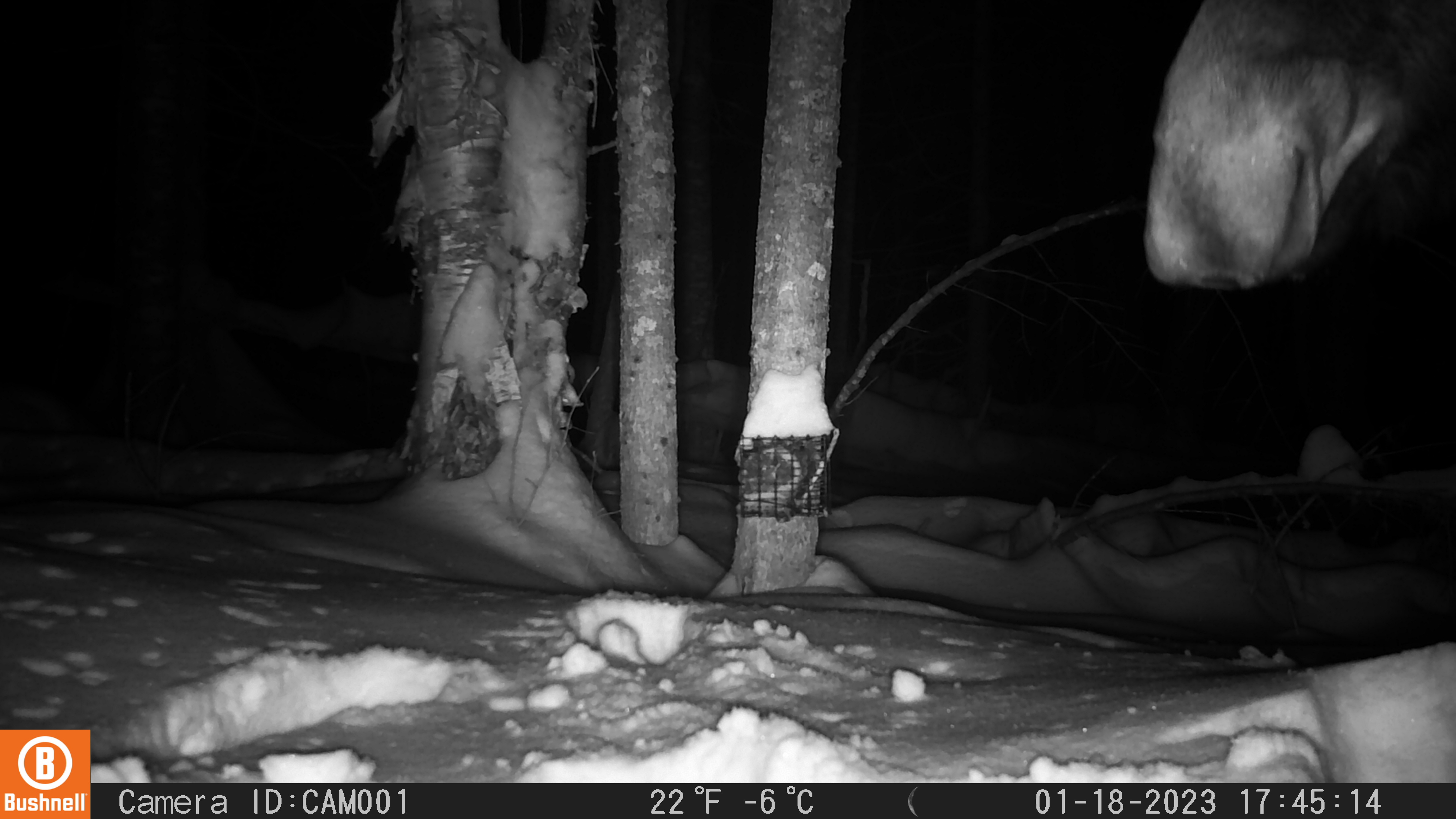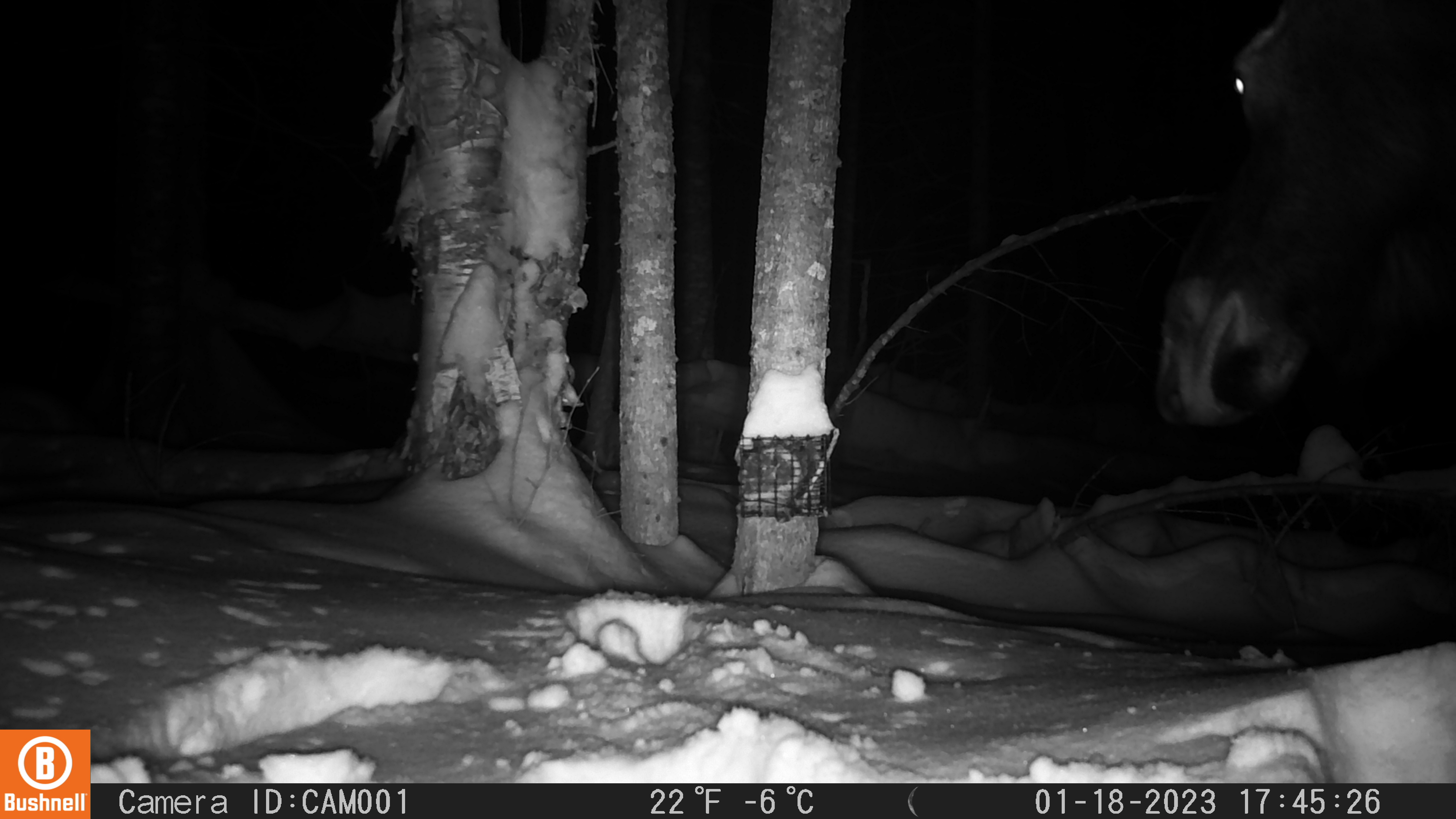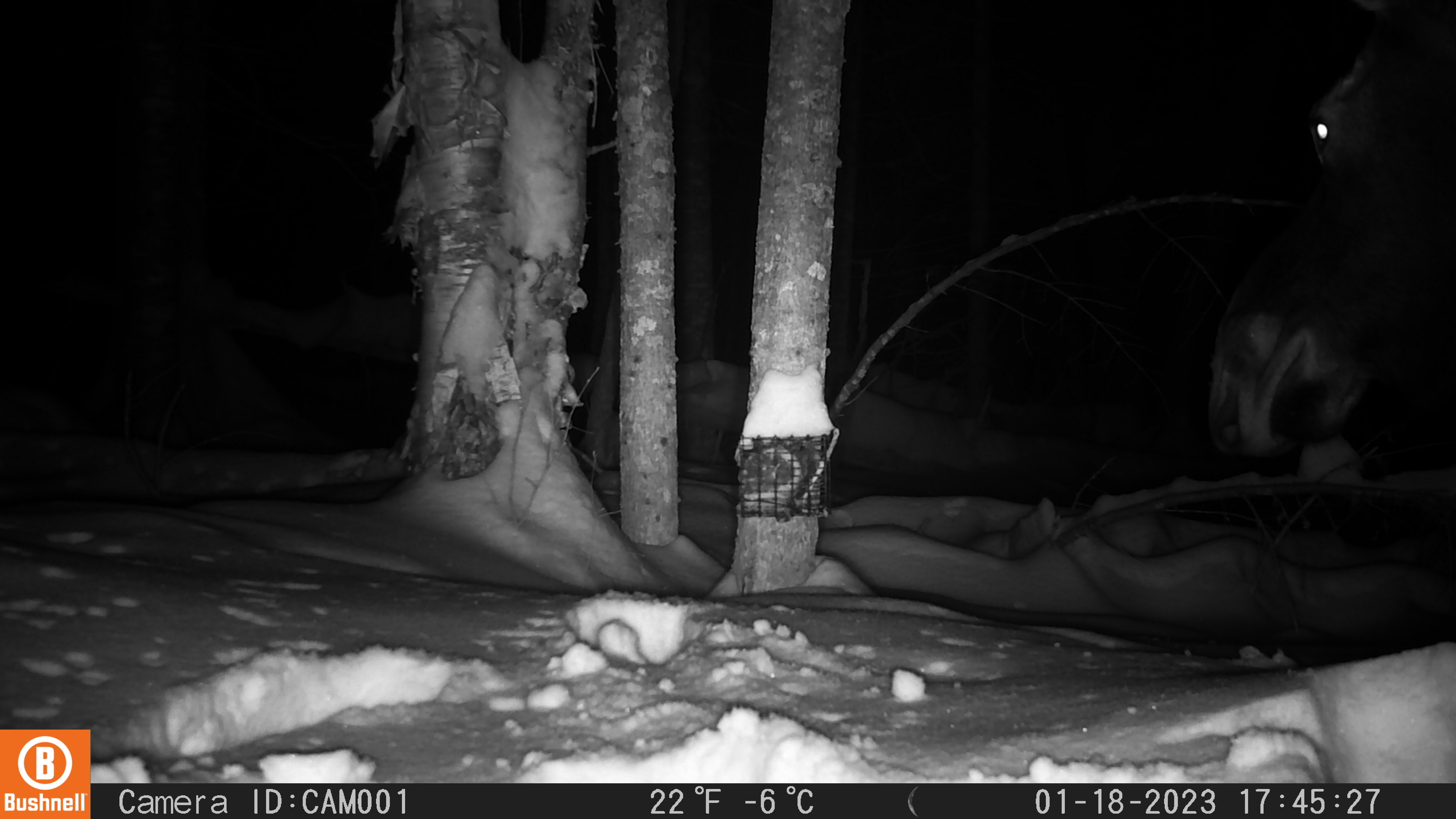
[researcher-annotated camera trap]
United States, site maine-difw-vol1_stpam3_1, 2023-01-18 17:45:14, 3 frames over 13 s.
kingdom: Animalia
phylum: Chordata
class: Mammalia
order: Artiodactyla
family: Cervidae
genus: Alces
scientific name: Alces alces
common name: moose